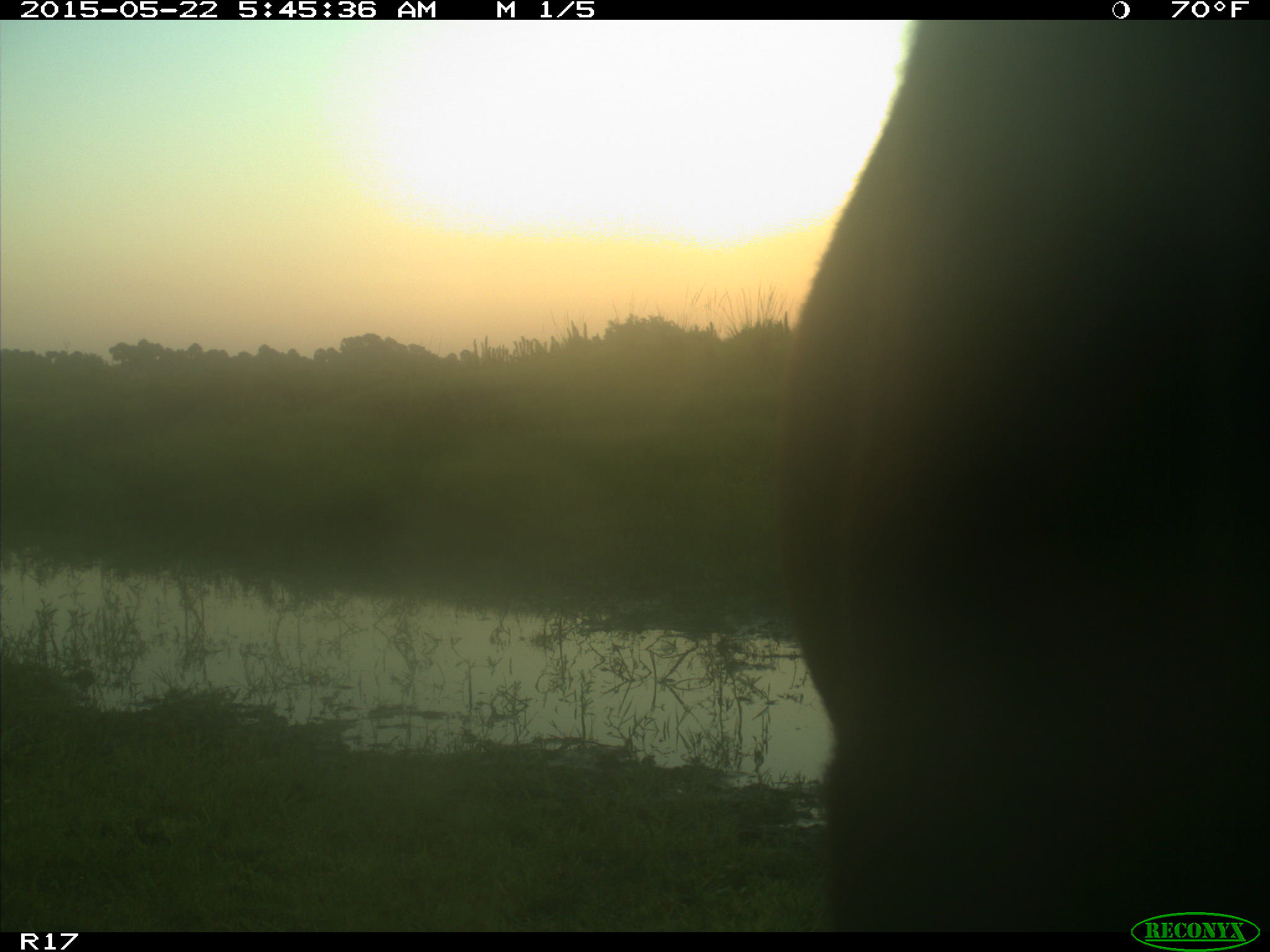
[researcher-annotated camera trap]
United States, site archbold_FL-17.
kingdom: Animalia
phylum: Chordata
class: Mammalia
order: Artiodactyla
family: Bovidae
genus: Bos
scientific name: Bos taurus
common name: domestic cow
Bos taurus (domestic cow).